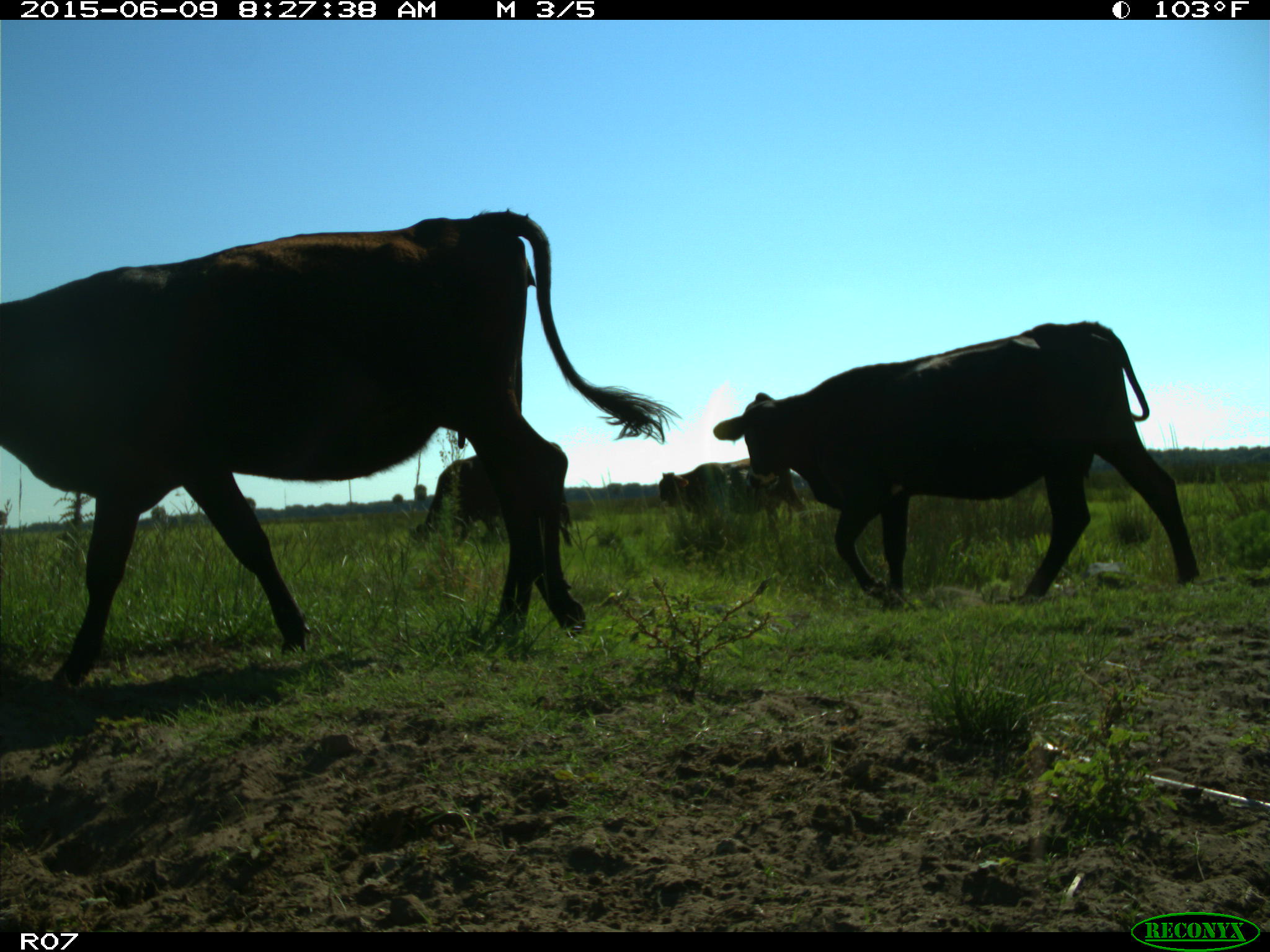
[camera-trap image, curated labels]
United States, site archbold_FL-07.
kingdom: Animalia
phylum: Chordata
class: Mammalia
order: Artiodactyla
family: Bovidae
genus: Bos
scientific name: Bos taurus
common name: domestic cow